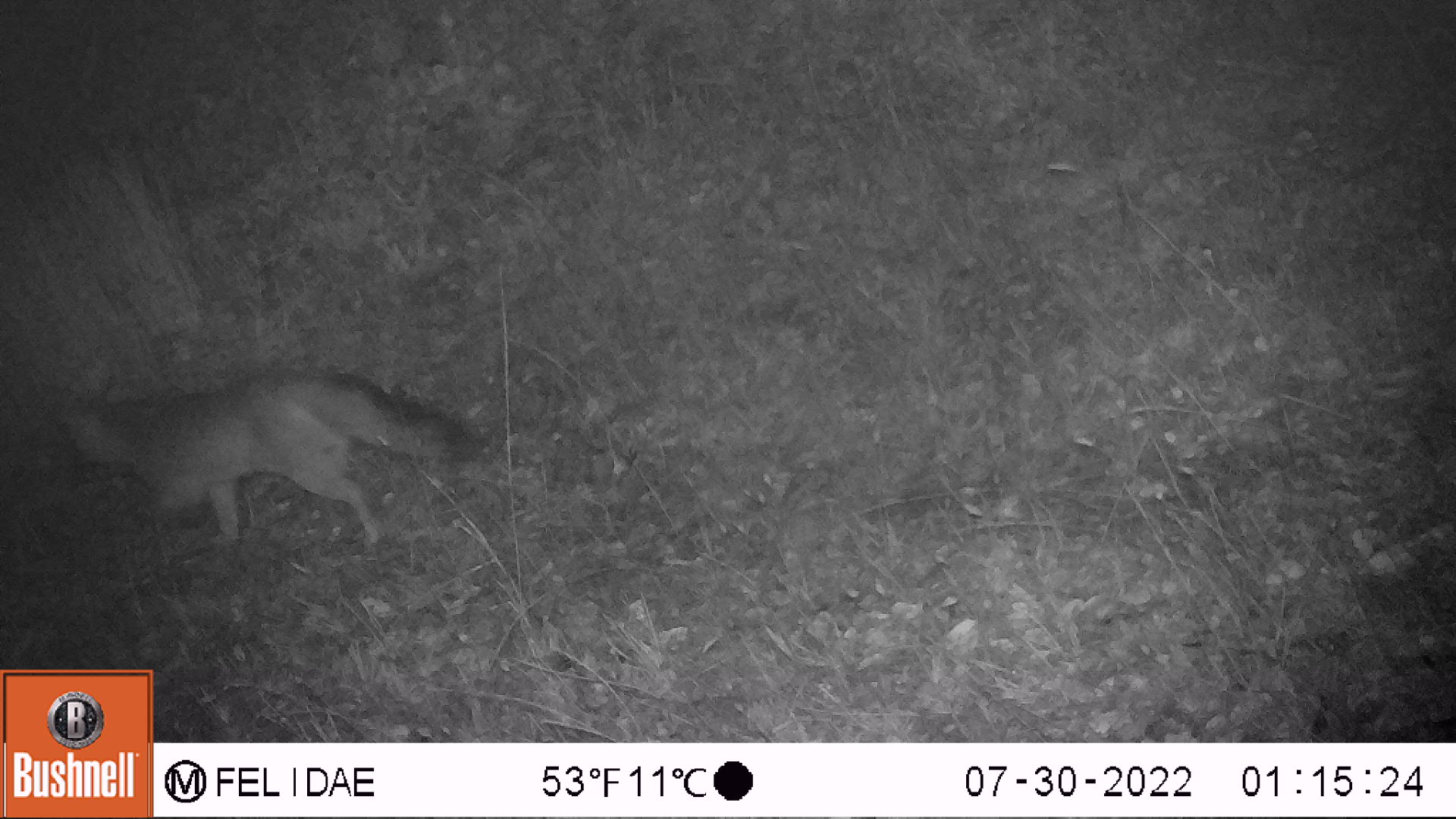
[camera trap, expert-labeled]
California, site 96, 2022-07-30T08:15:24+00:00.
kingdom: Animalia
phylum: Chordata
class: Mammalia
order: Carnivora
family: Canidae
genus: Urocyon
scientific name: Urocyon cinereoargenteus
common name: gray fox